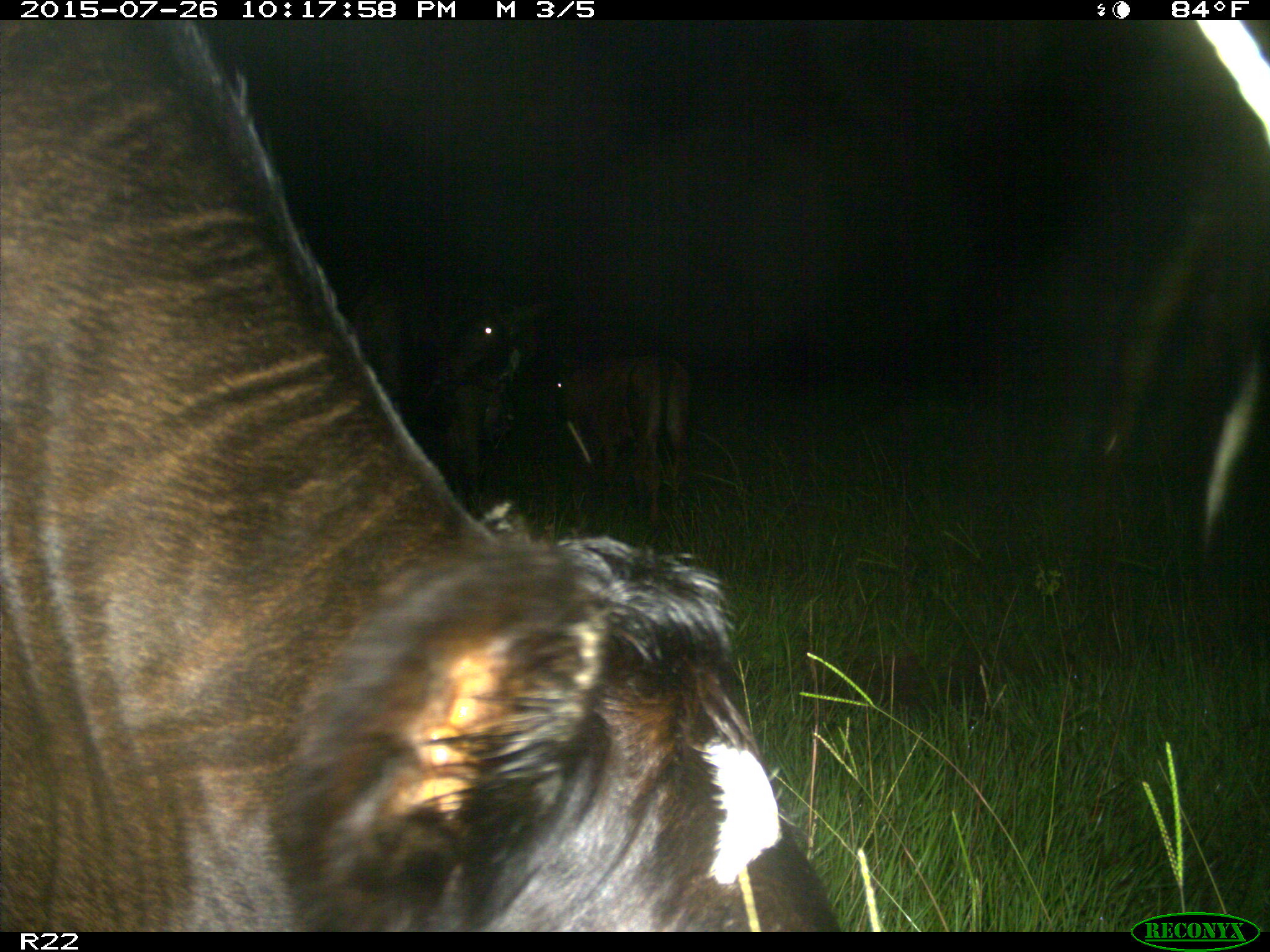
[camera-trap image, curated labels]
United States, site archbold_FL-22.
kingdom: Animalia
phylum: Chordata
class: Mammalia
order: Artiodactyla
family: Bovidae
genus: Bos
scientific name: Bos taurus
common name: domestic cow